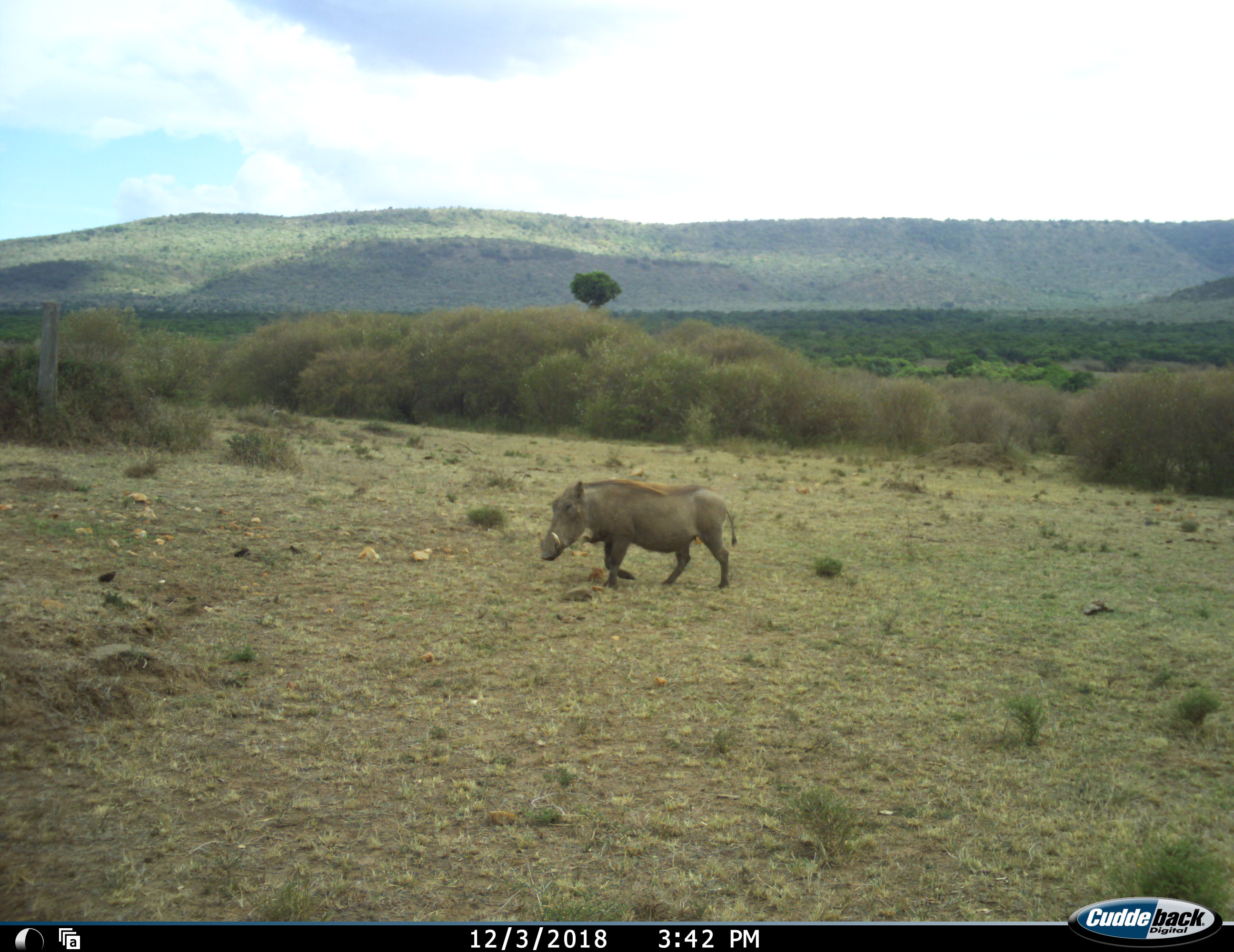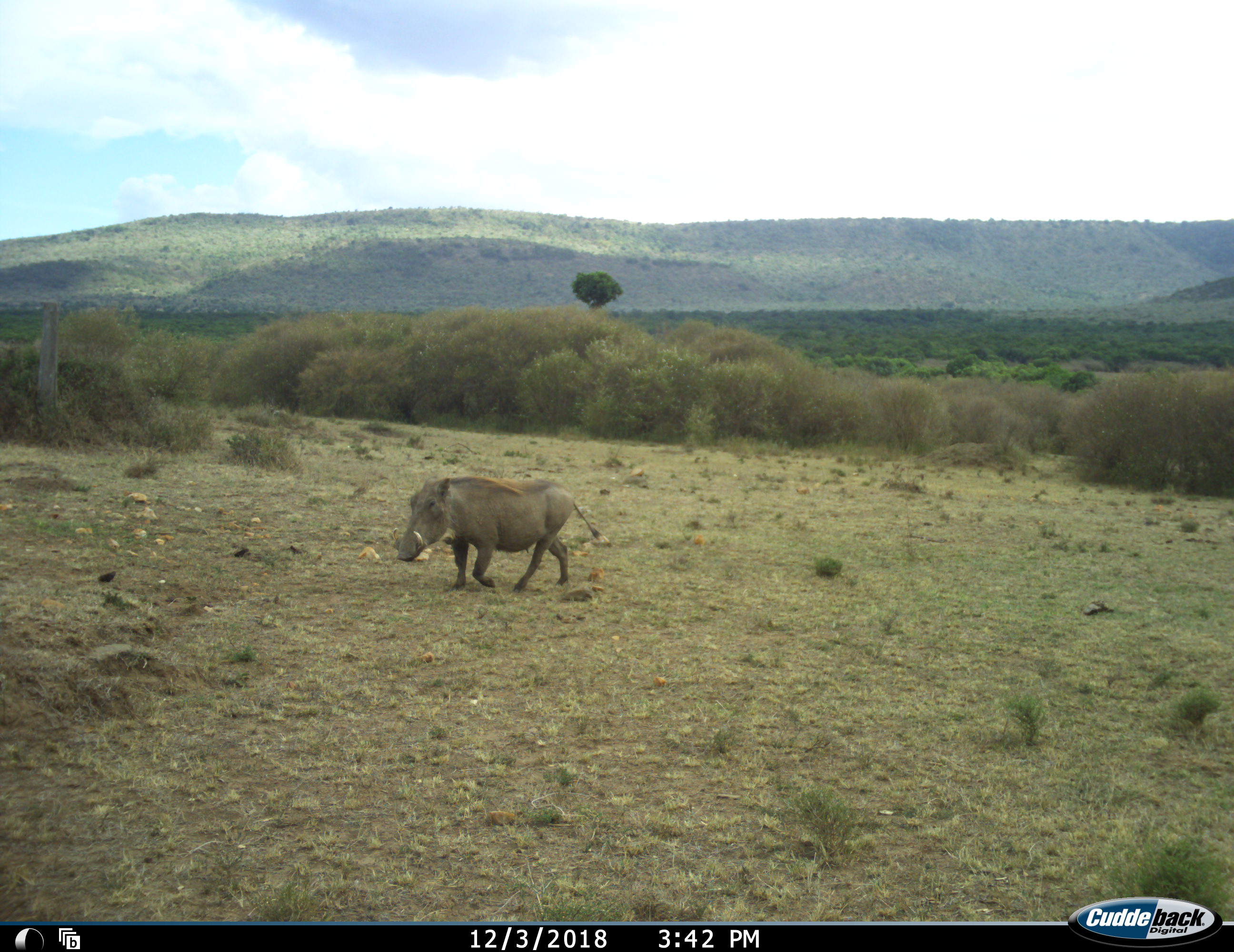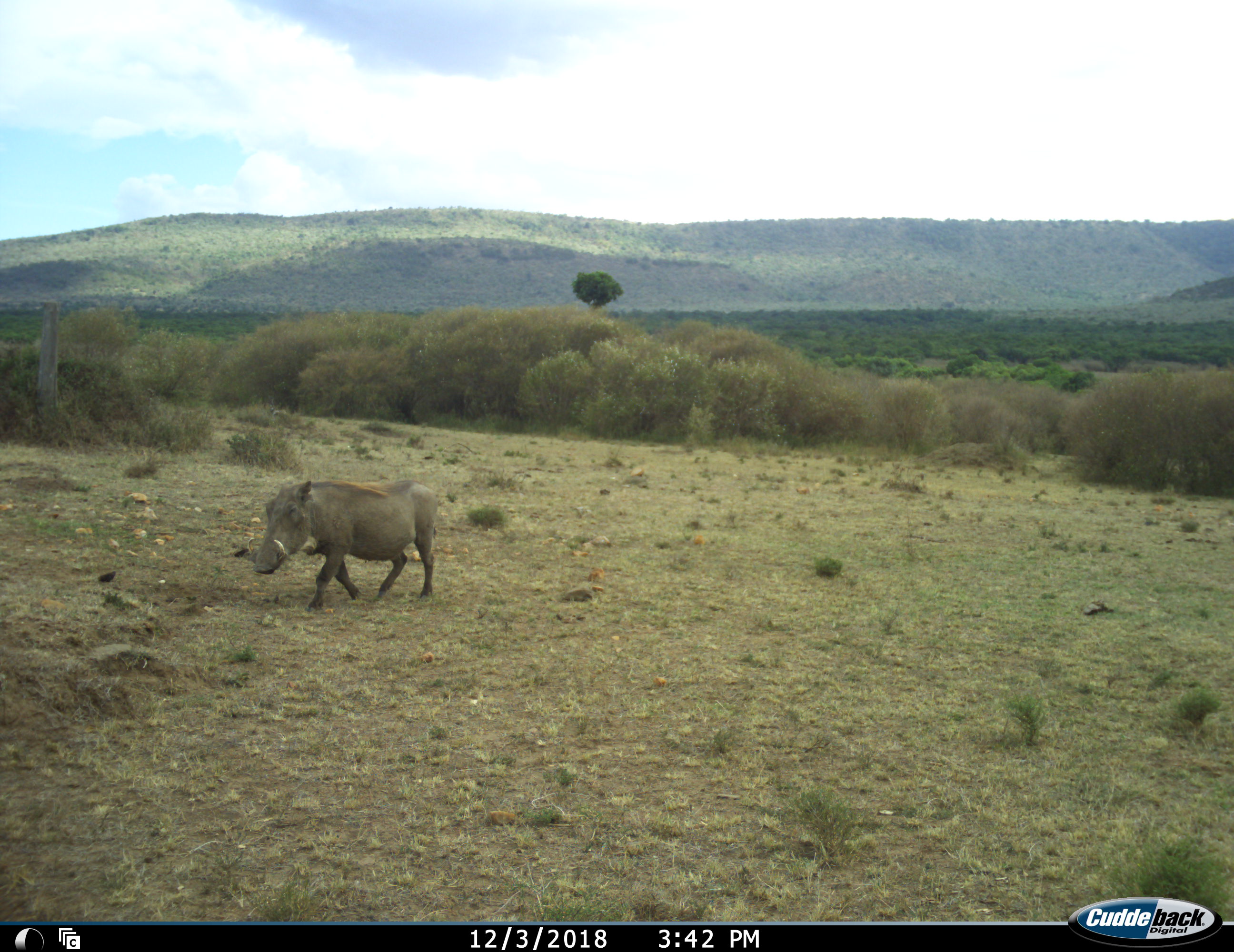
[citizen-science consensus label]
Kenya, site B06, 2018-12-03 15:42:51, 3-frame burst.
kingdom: Animalia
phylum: Chordata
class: Mammalia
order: Artiodactyla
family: Suidae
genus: Phacochoerus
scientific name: Phacochoerus africanus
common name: warthog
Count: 1.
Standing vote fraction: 0%.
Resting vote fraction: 0%.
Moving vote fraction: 100%.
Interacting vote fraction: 0%.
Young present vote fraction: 0%.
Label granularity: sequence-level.